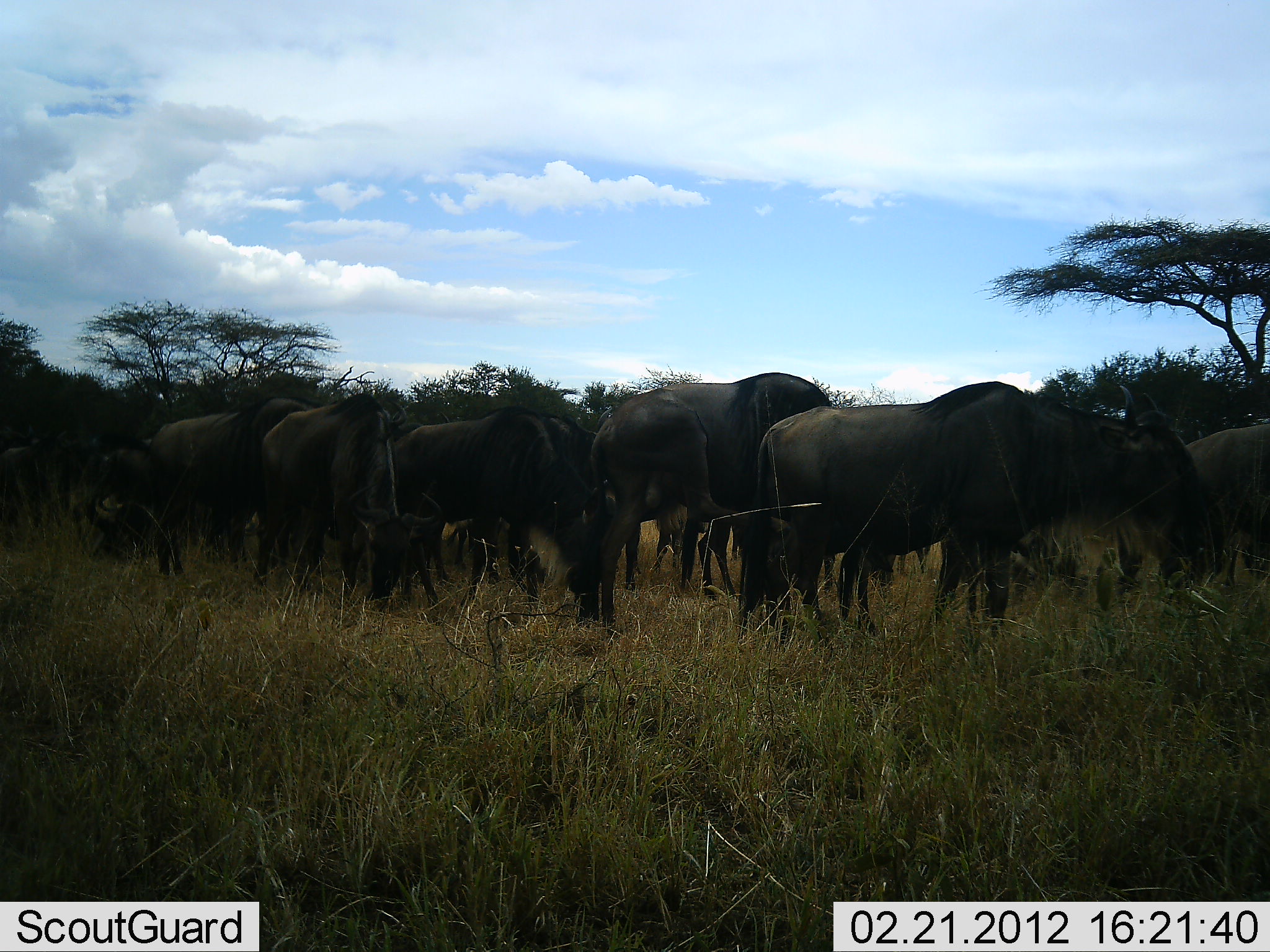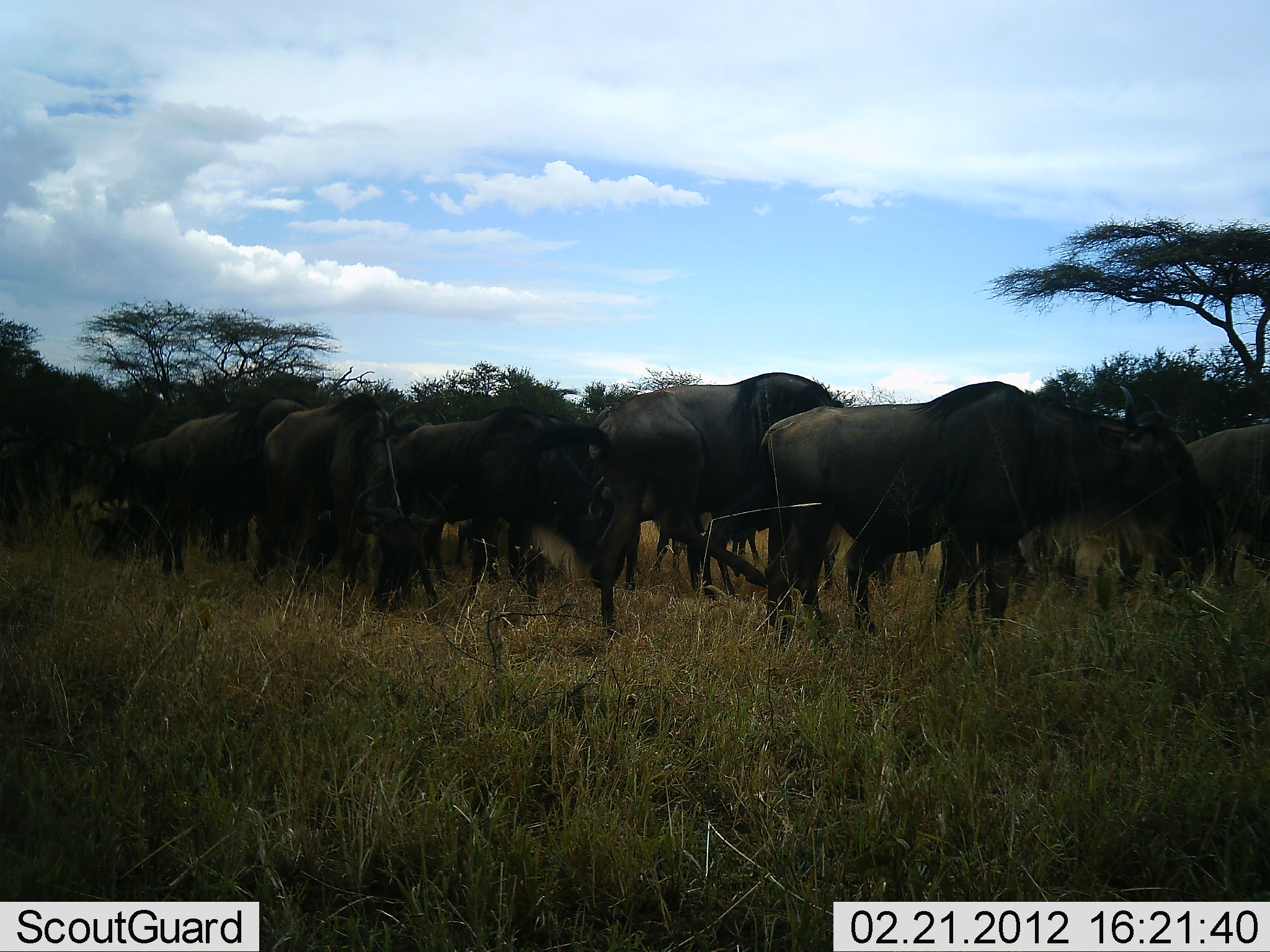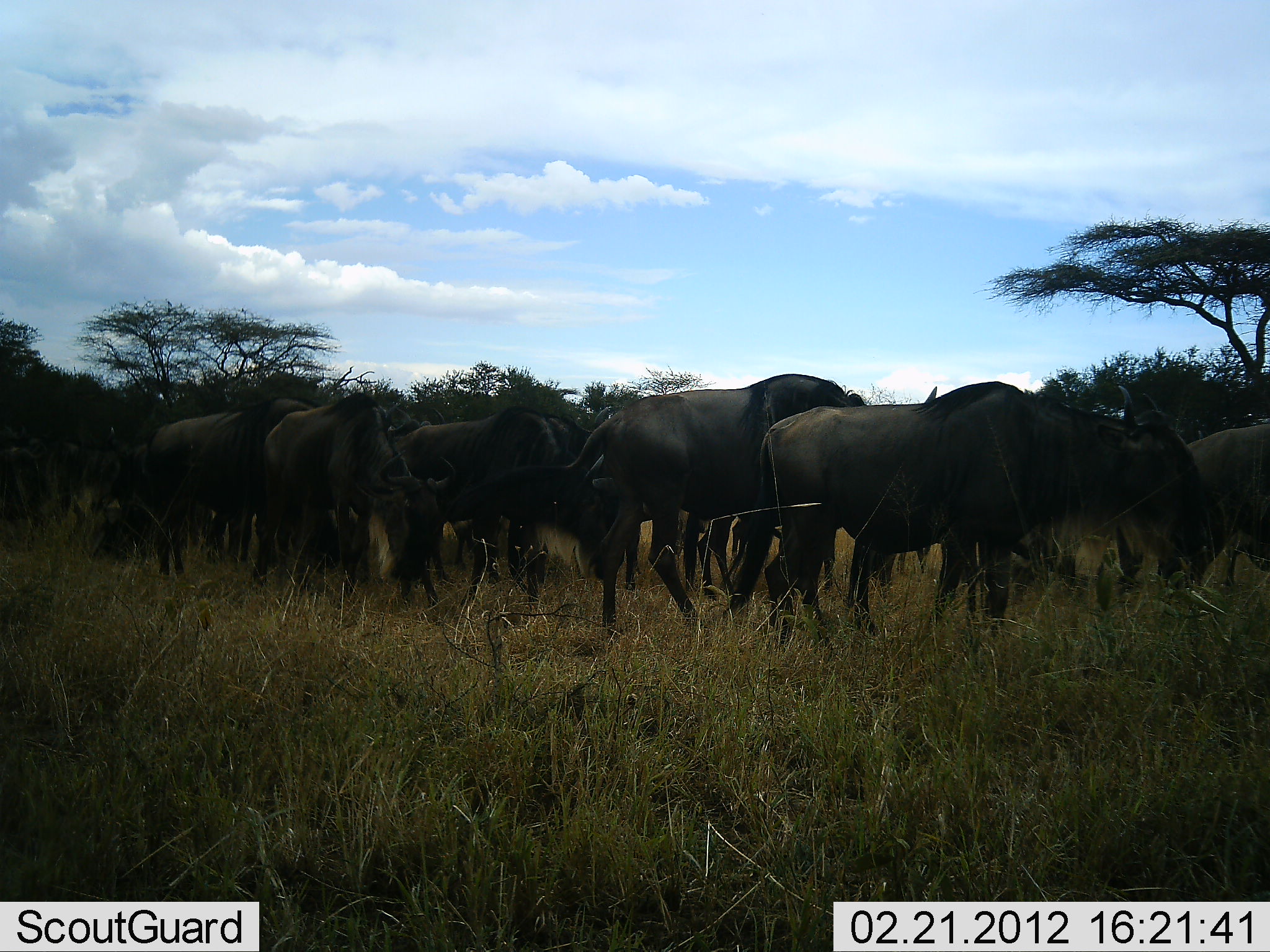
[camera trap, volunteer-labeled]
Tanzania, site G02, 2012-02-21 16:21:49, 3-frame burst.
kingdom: Animalia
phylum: Chordata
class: Mammalia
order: Artiodactyla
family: Bovidae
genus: Connochaetes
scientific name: Connochaetes taurinus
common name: blue wildebeest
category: wildebeest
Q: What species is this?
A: Wildebeest (blue wildebeest) (Connochaetes taurinus).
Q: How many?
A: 11-50.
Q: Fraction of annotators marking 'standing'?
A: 71%.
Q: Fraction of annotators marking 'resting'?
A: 12%.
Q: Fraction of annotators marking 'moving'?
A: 24%.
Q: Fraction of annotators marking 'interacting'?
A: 0%.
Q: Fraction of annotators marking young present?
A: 12%.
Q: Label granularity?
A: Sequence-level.